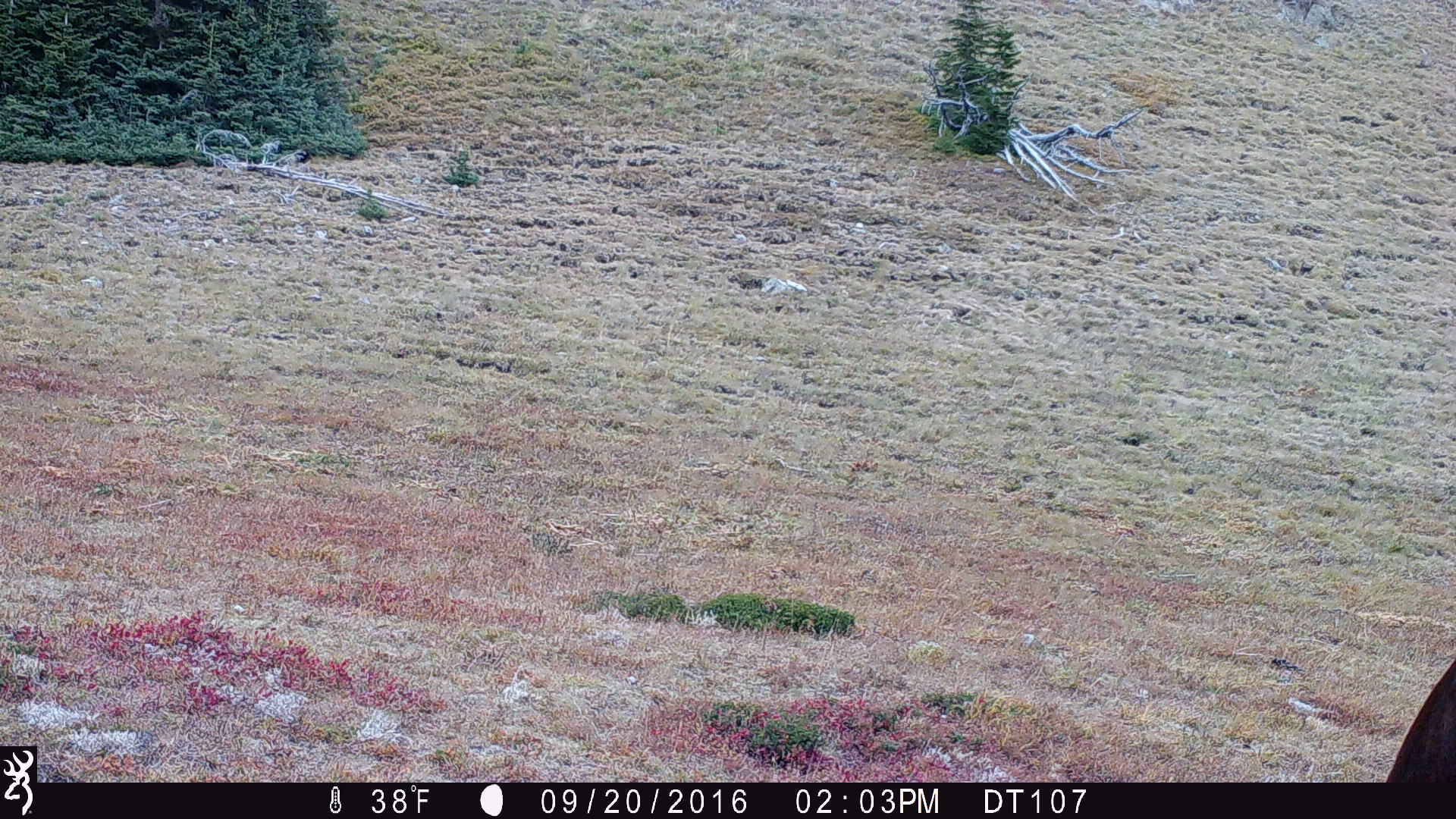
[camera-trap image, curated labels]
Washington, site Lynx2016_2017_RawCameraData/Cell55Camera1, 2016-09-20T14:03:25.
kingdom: Animalia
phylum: Chordata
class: Mammalia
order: Perissodactyla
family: Equidae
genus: Equus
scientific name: Equus caballus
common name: domestic horse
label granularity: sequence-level